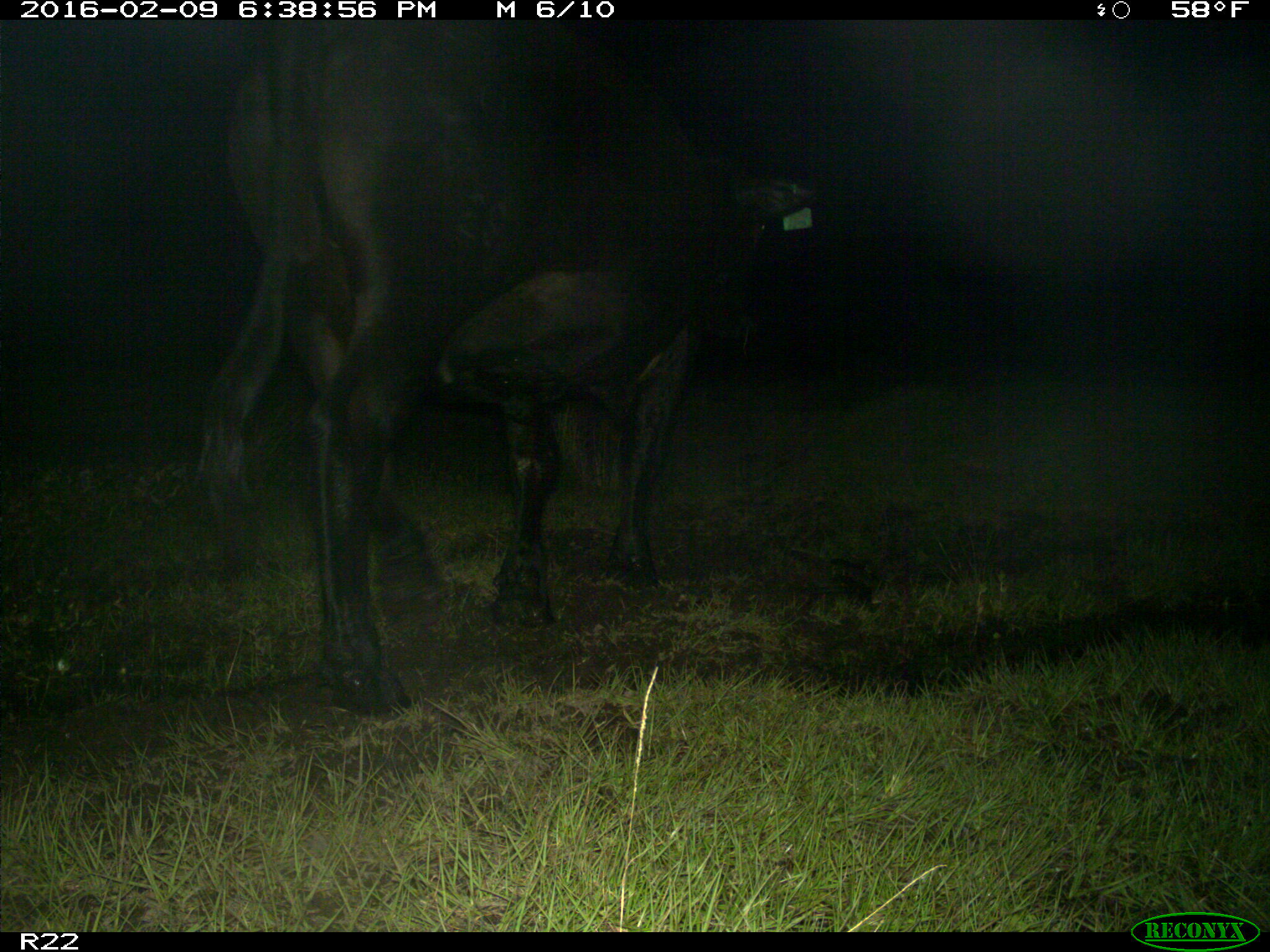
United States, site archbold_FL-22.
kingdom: Animalia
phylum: Chordata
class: Mammalia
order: Artiodactyla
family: Bovidae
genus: Bos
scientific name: Bos taurus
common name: domestic cow